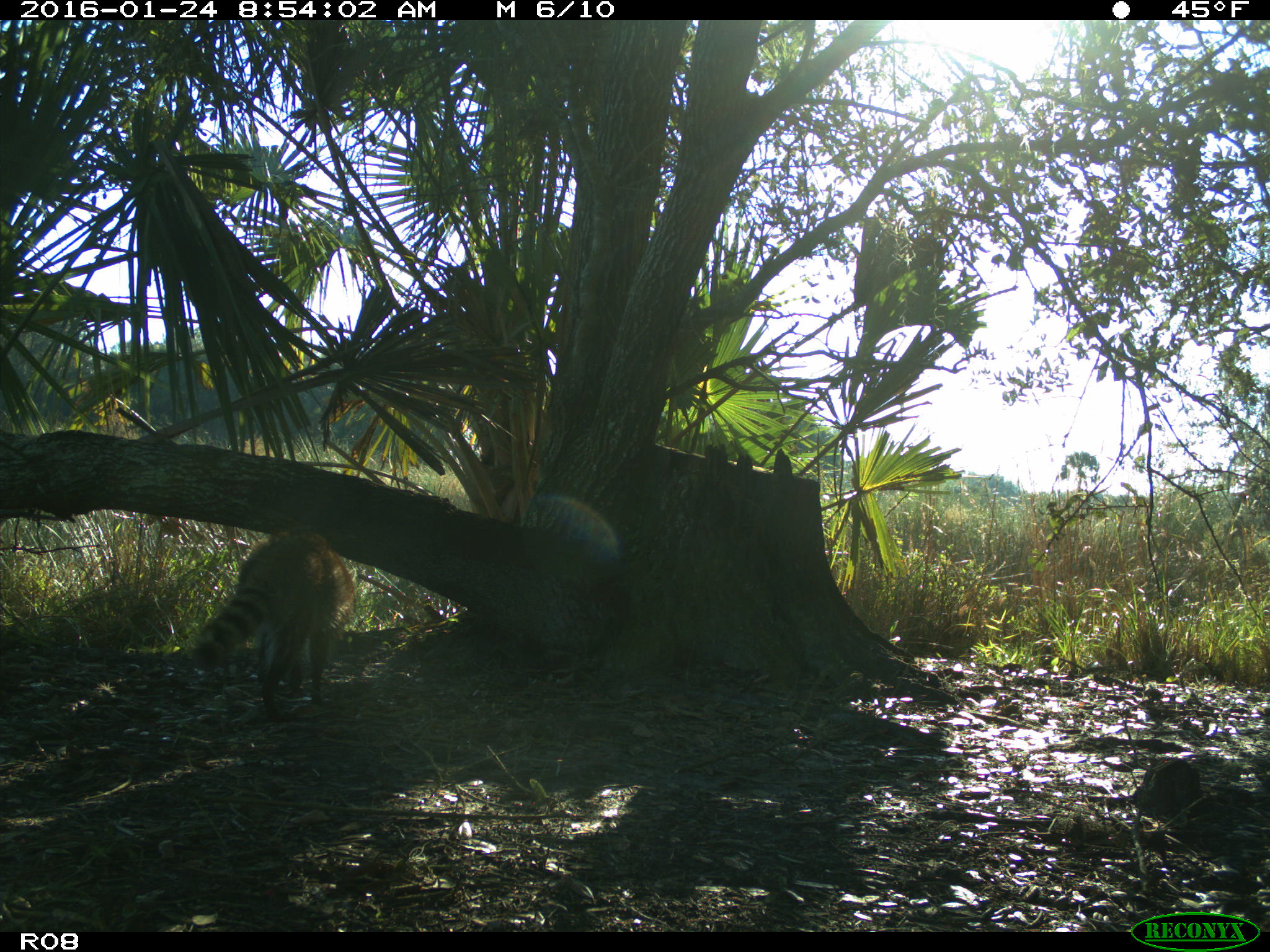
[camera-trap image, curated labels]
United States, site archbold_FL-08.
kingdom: Animalia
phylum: Chordata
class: Mammalia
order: Carnivora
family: Procyonidae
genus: Procyon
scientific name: Procyon lotor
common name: common raccoon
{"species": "Procyon lotor (common raccoon)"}